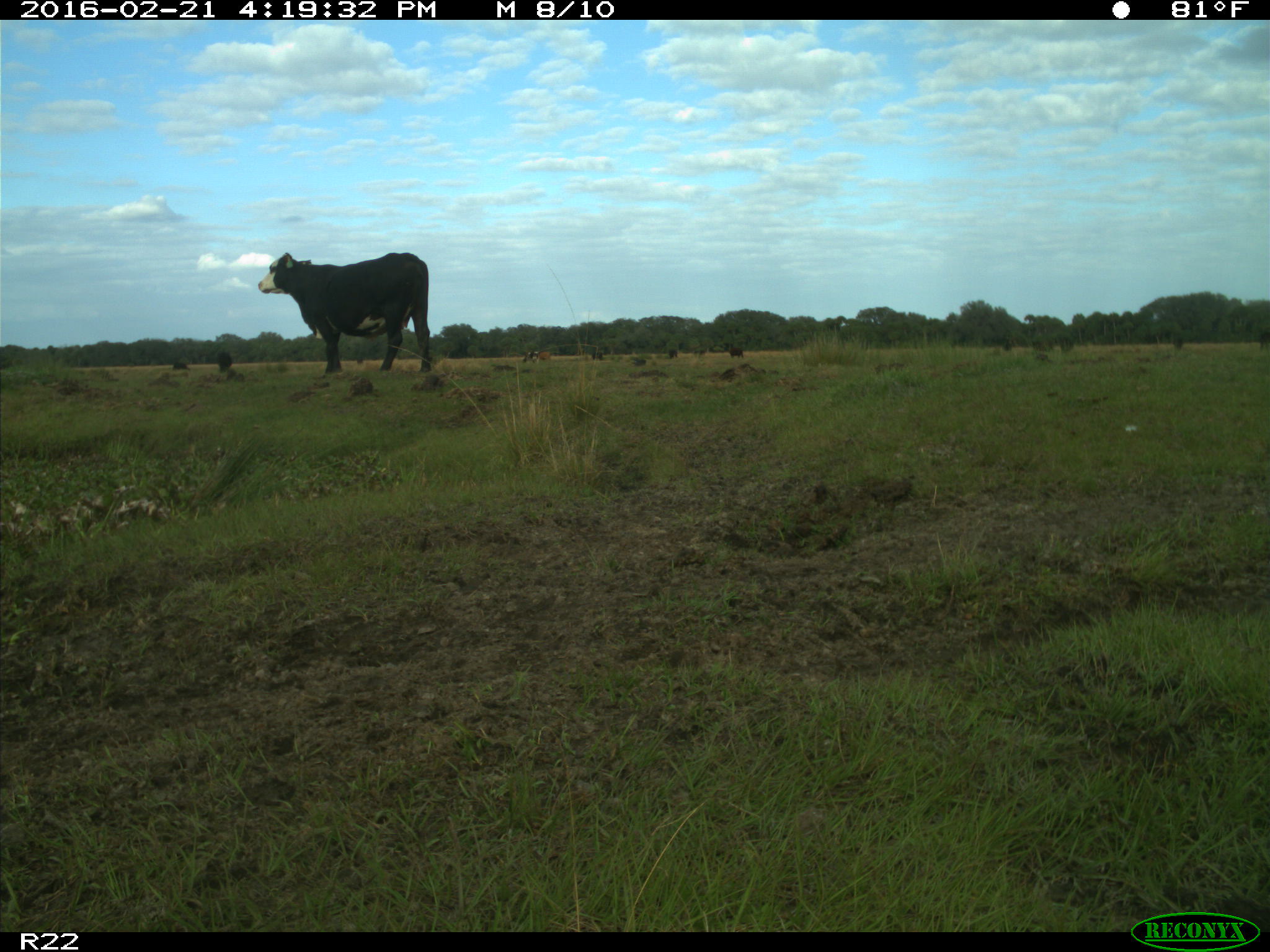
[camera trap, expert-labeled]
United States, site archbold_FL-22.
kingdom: Animalia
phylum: Chordata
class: Mammalia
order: Artiodactyla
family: Bovidae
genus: Bos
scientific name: Bos taurus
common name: domestic cow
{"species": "Bos taurus (domestic cow)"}